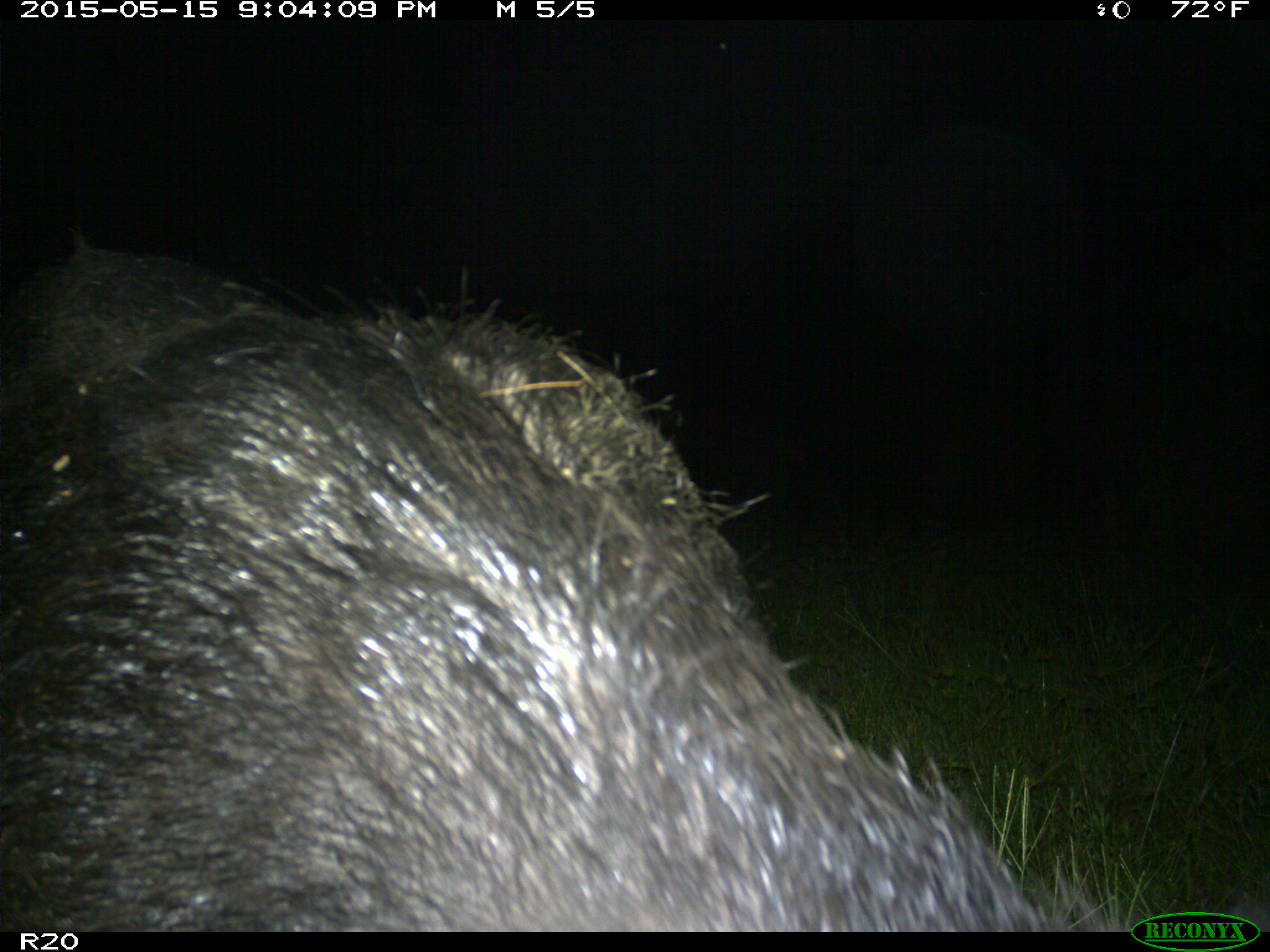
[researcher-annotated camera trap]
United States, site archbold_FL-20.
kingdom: Animalia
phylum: Chordata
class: Mammalia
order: Artiodactyla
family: Suidae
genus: Sus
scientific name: Sus scrofa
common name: wild boar